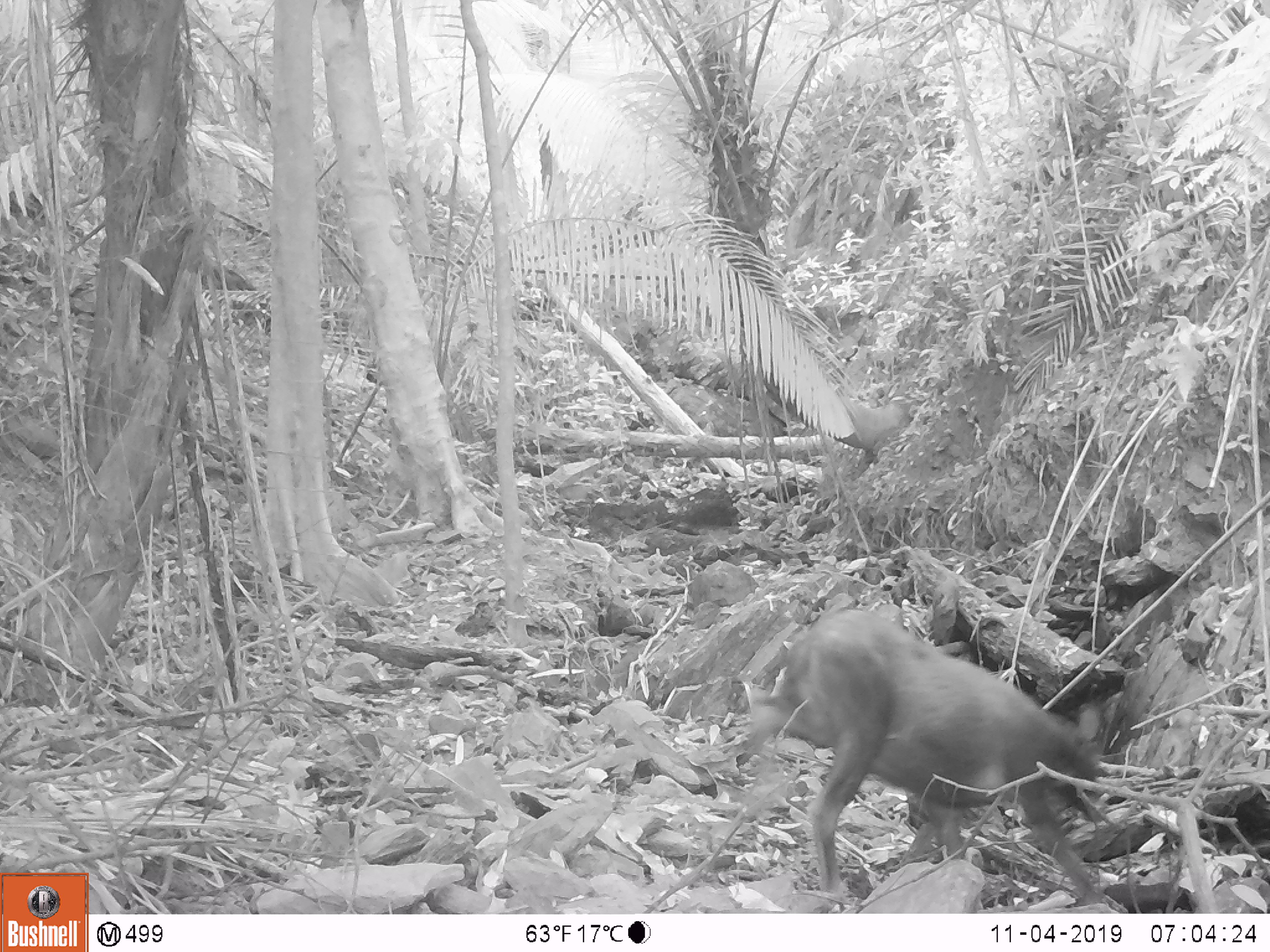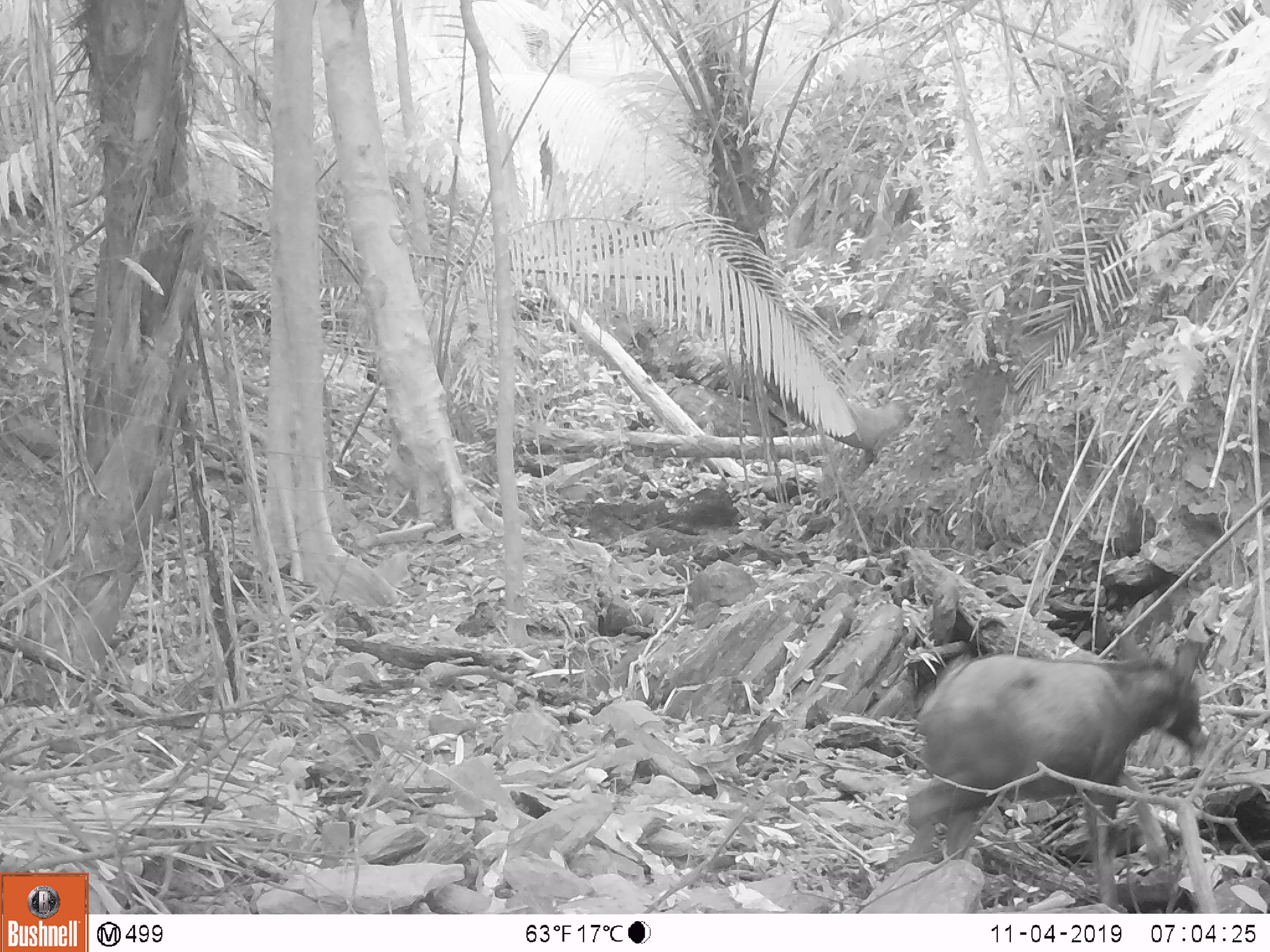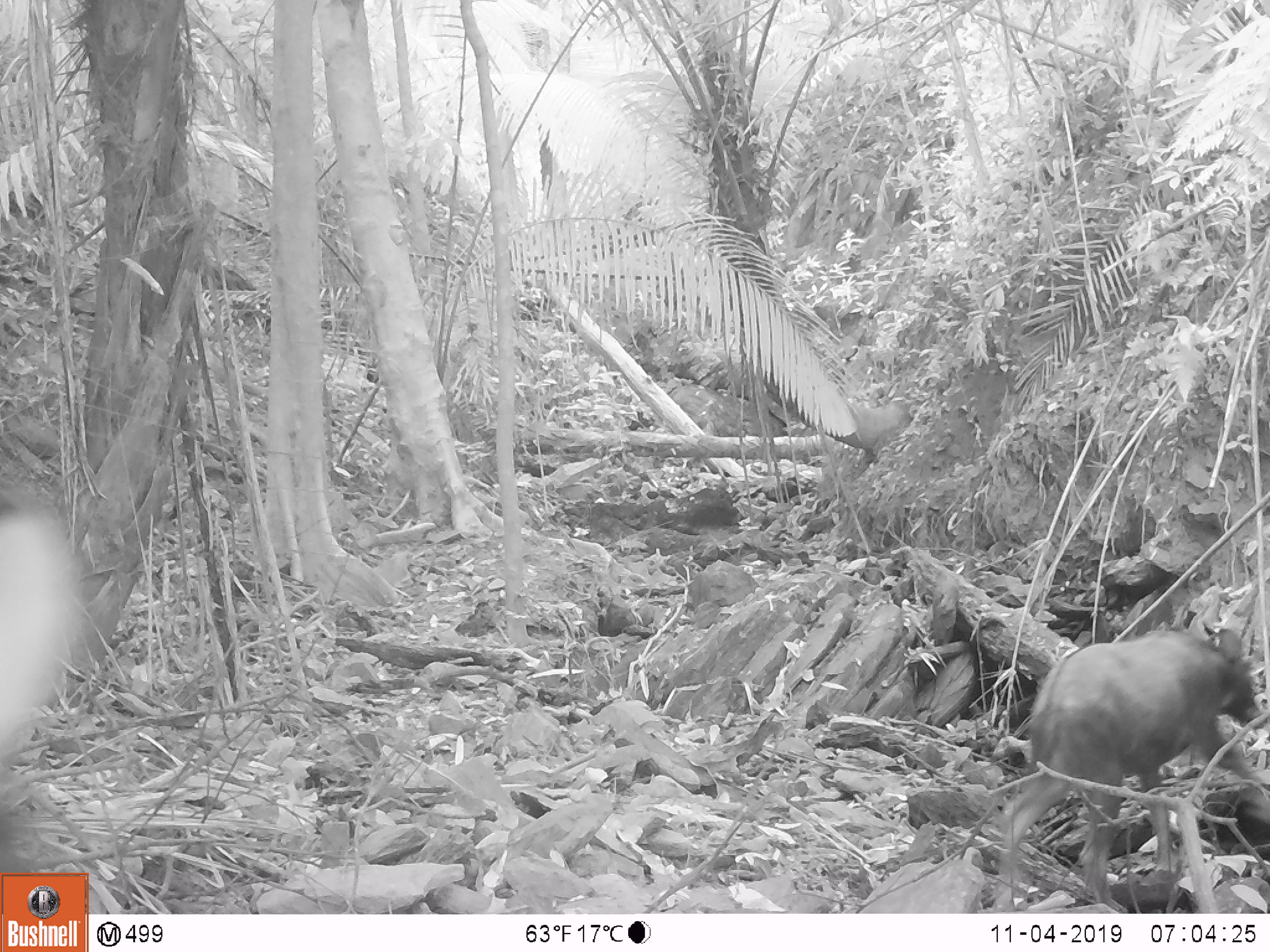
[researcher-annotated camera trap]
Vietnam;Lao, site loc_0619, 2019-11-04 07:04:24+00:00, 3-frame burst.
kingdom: Animalia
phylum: Chordata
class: Mammalia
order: Artiodactyla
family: Bovidae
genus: Capricornis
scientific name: Capricornis sumatraensis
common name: chinese serow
Chinese serow (Capricornis sumatraensis). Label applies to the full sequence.